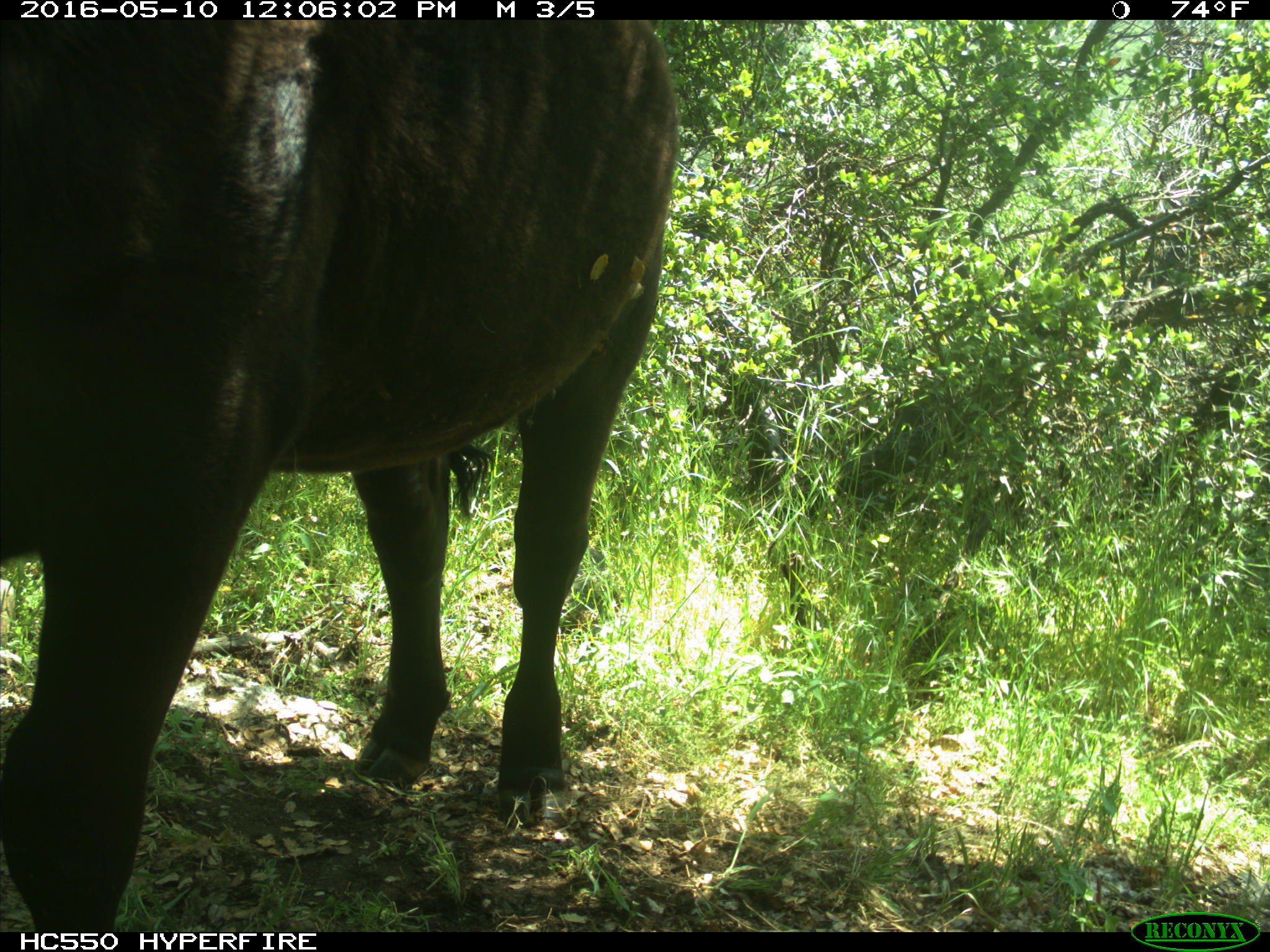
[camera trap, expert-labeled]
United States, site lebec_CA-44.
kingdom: Animalia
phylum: Chordata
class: Mammalia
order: Artiodactyla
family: Bovidae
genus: Bos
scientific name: Bos taurus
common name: domestic cow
Bos taurus (domestic cow).